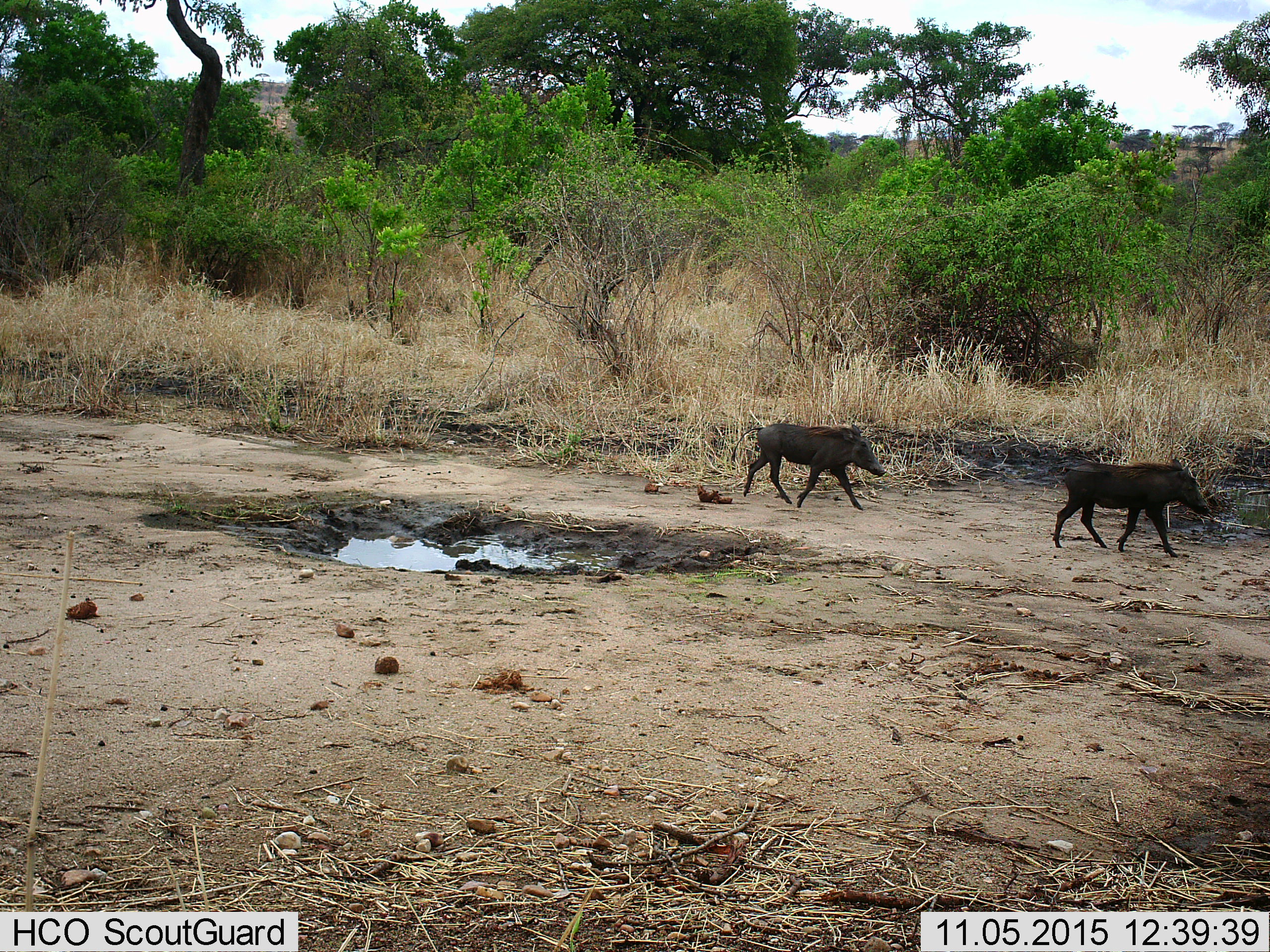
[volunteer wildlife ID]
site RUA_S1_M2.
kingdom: Animalia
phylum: Chordata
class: Mammalia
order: Artiodactyla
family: Suidae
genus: Phacochoerus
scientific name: Phacochoerus africanus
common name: warthog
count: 2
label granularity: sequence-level